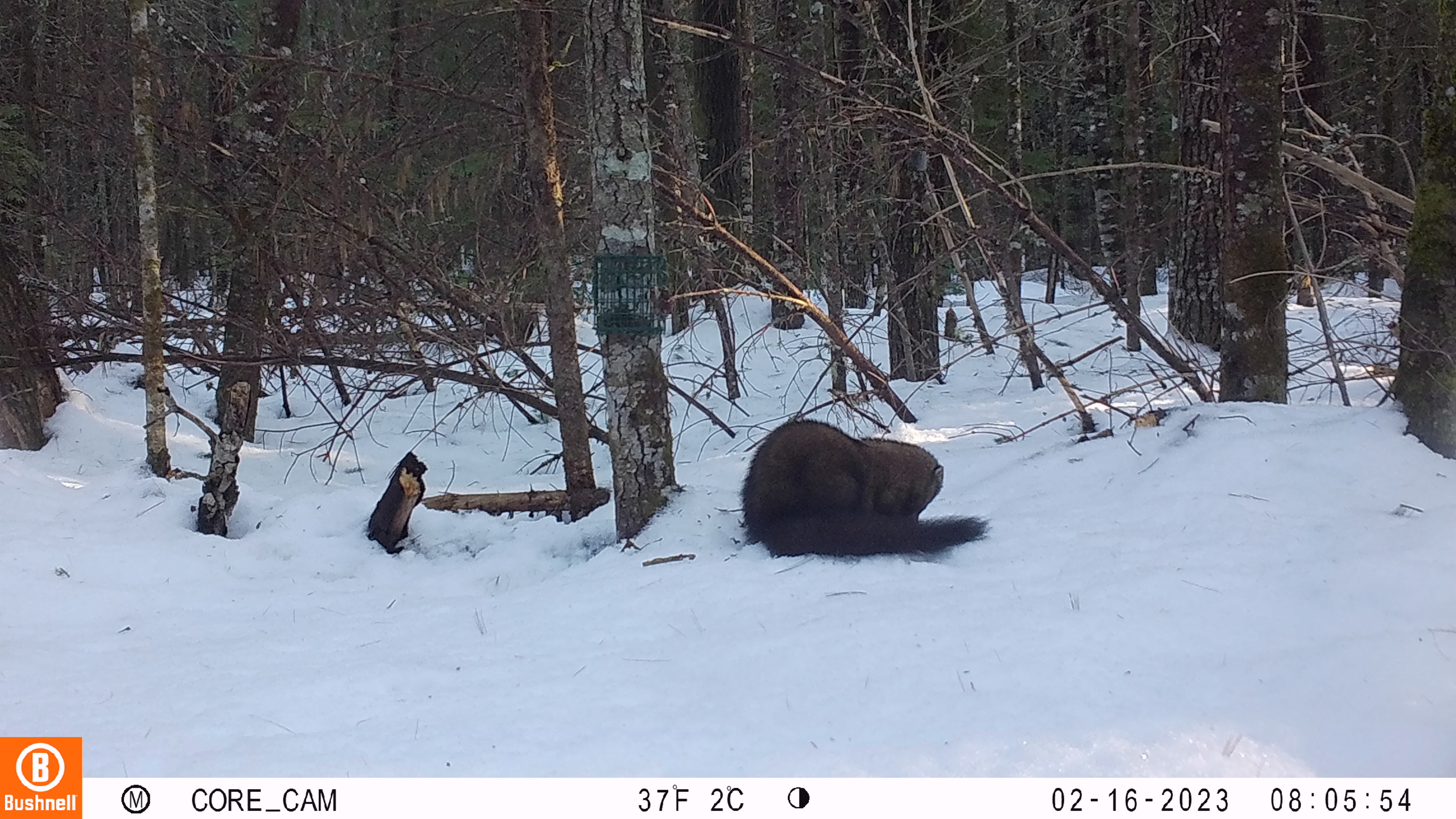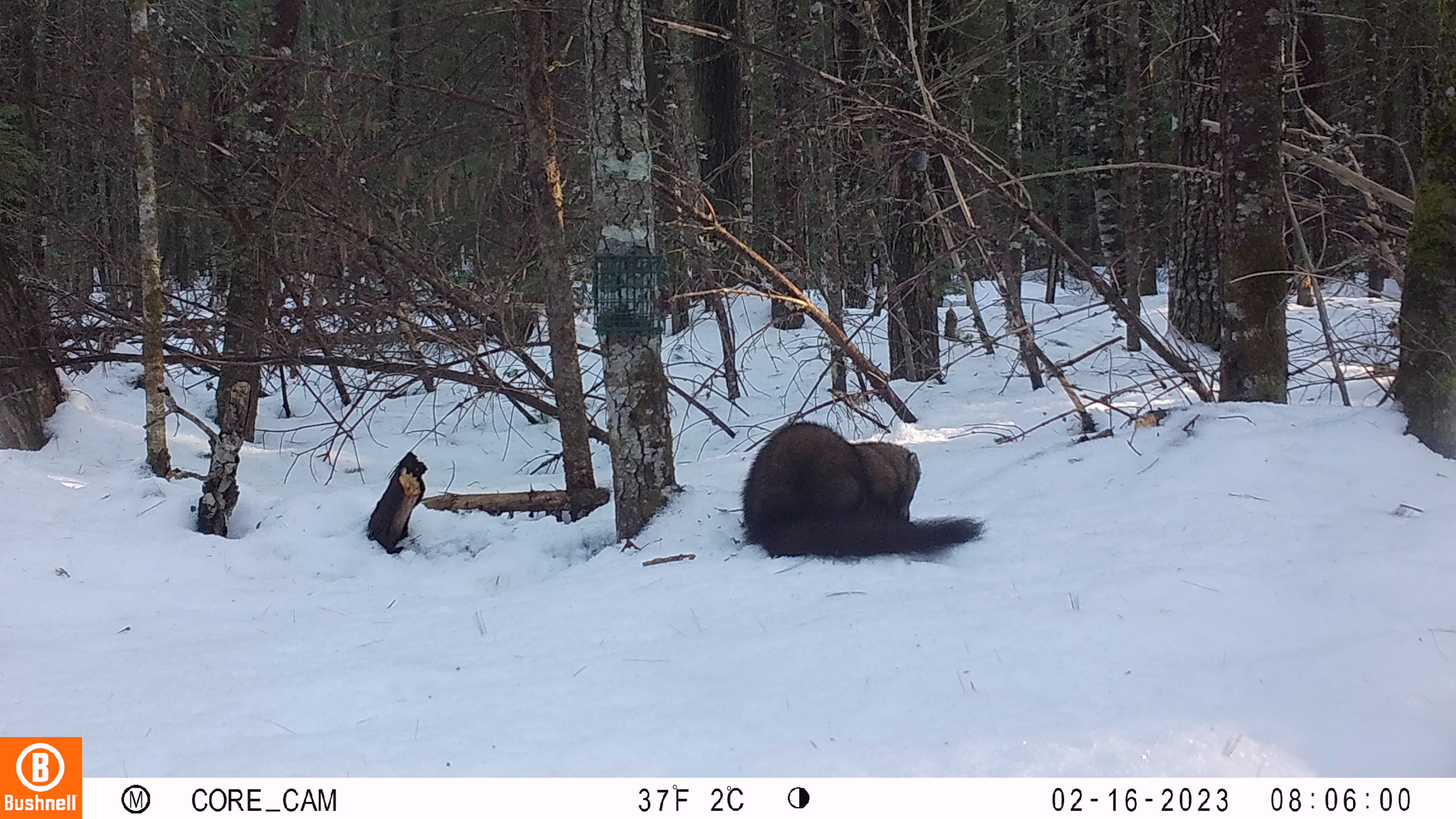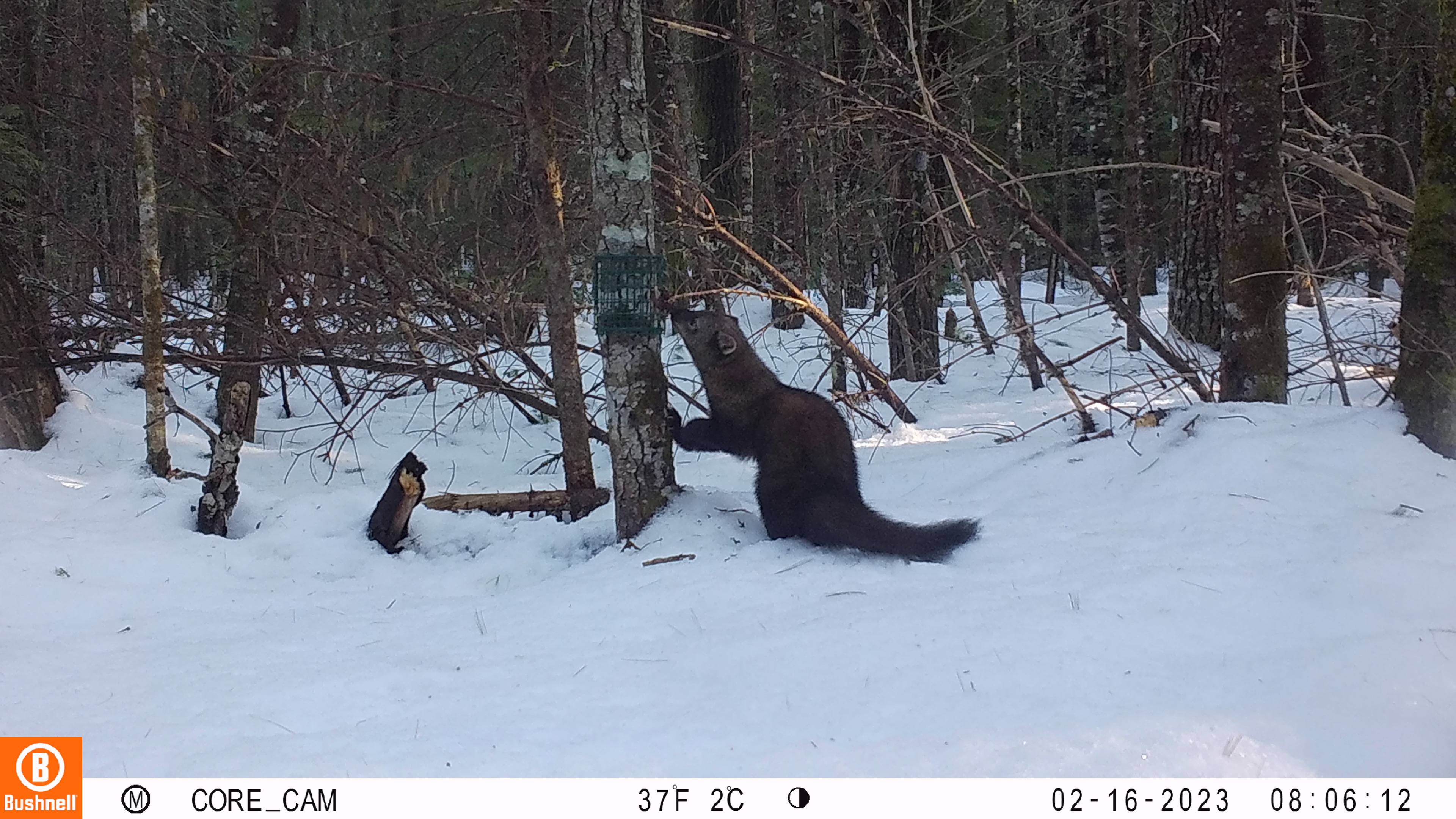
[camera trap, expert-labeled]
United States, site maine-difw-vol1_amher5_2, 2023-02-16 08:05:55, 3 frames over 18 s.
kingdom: Animalia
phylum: Chordata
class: Mammalia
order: Carnivora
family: Mustelidae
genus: Pekania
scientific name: Pekania pennanti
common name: fisher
Fisher (Pekania pennanti).